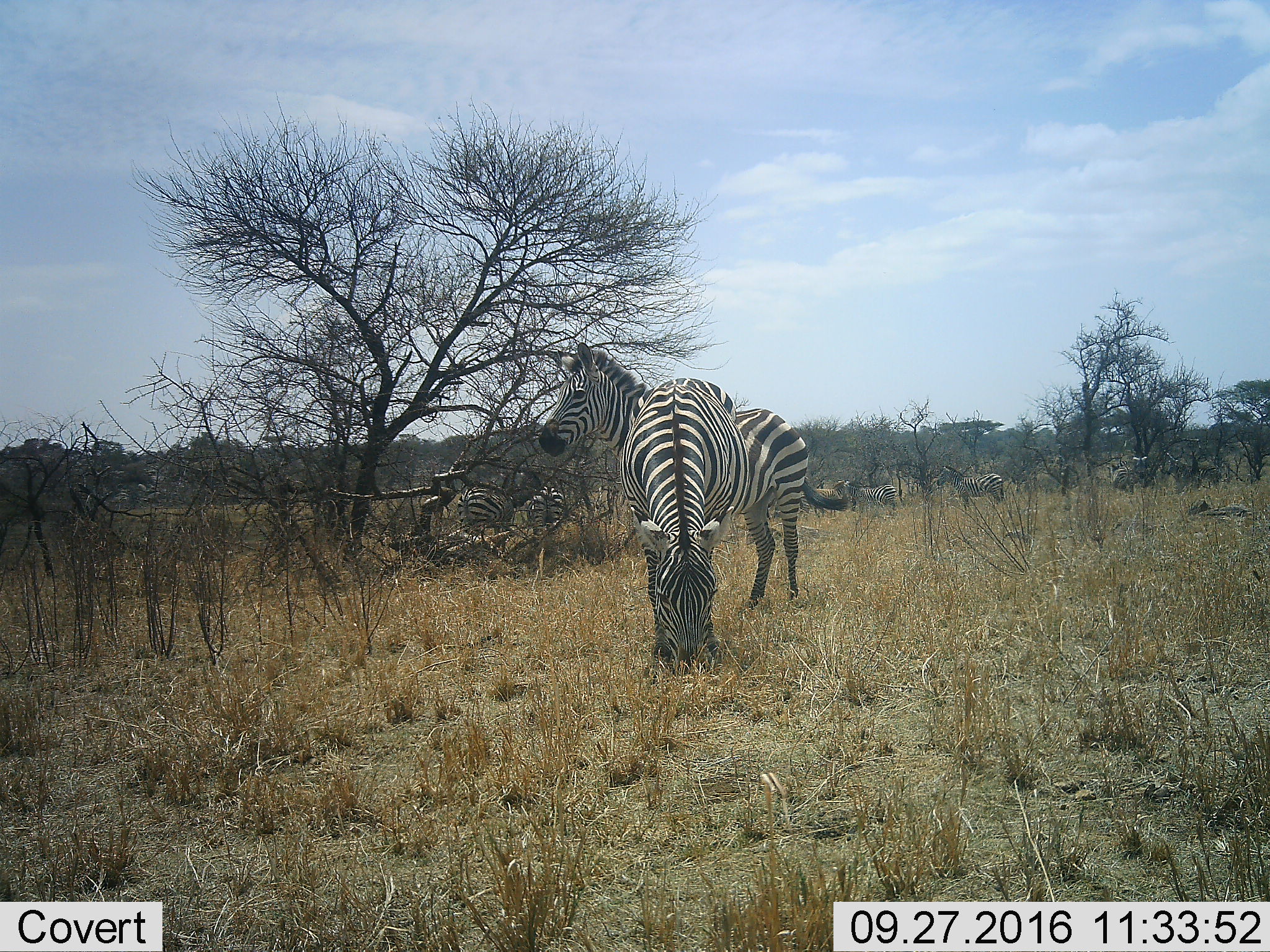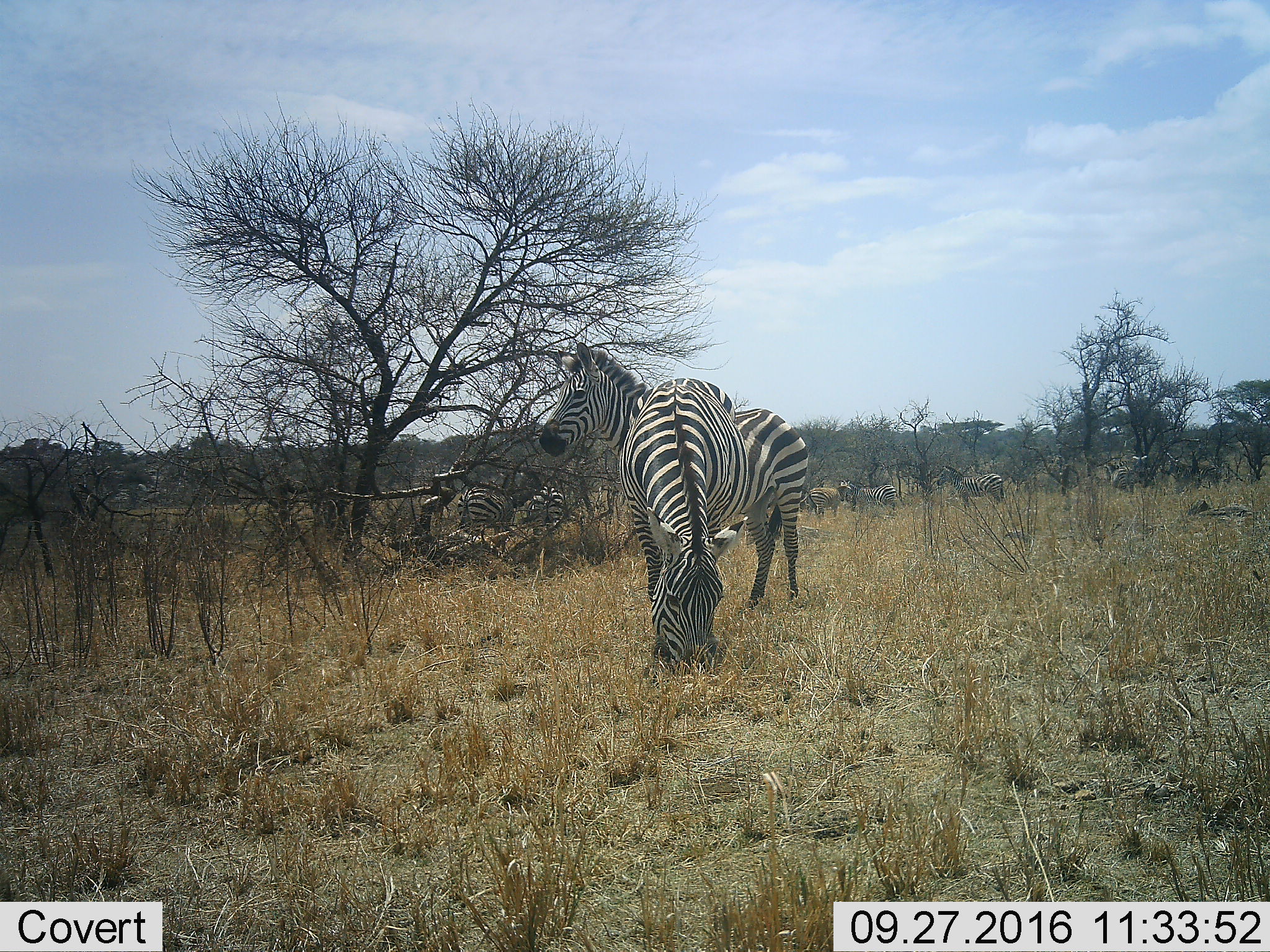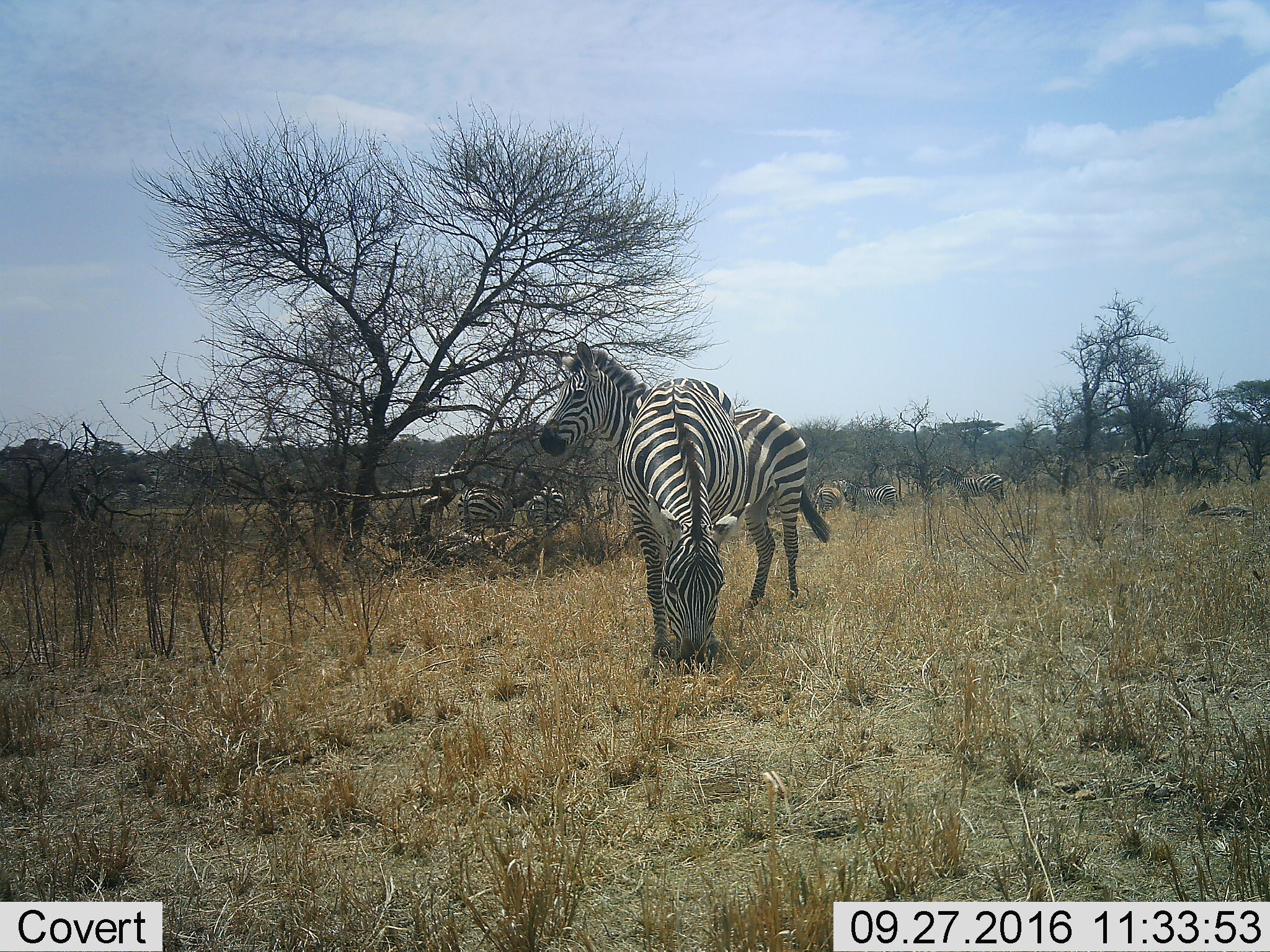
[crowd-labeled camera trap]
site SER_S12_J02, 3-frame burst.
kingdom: Animalia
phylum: Chordata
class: Mammalia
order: Perissodactyla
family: Equidae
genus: Equus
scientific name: Equus quagga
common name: plains zebra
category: zebraplains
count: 7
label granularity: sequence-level